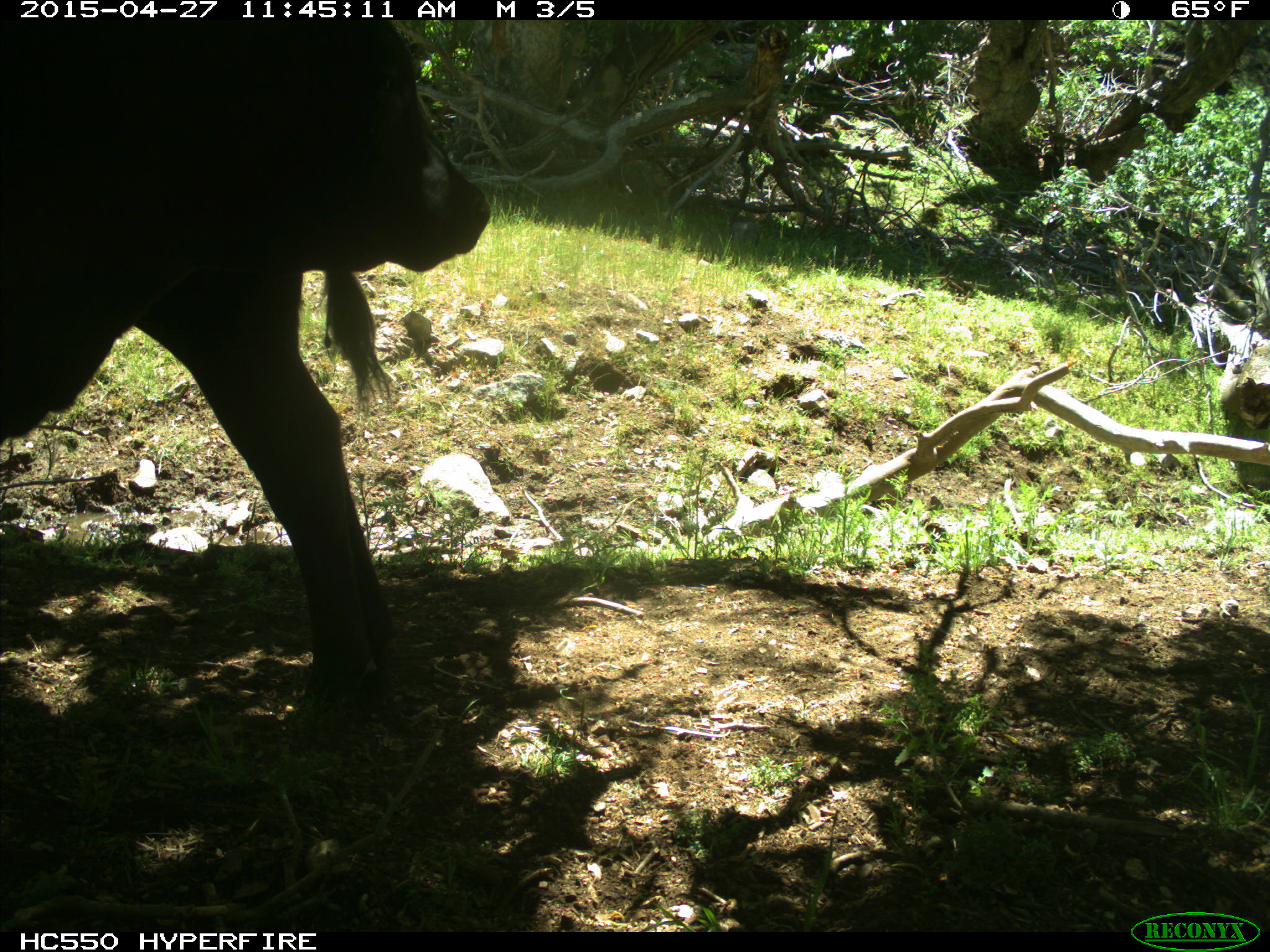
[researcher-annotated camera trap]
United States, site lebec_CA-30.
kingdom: Animalia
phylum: Chordata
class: Mammalia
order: Artiodactyla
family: Bovidae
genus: Bos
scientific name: Bos taurus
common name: domestic cow